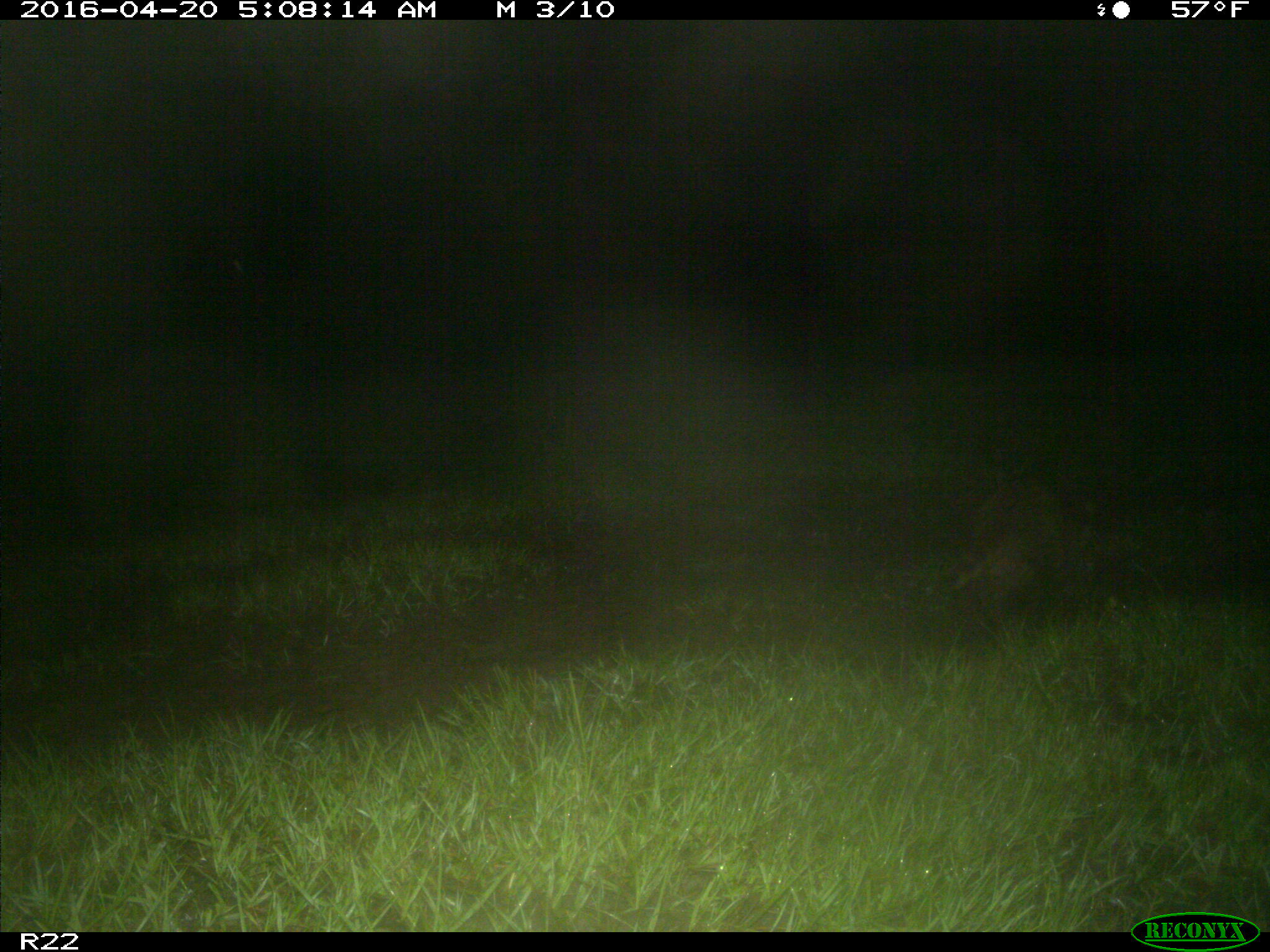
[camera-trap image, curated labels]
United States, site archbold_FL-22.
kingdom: Animalia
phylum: Chordata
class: Mammalia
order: Carnivora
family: Procyonidae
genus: Procyon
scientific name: Procyon lotor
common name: common raccoon